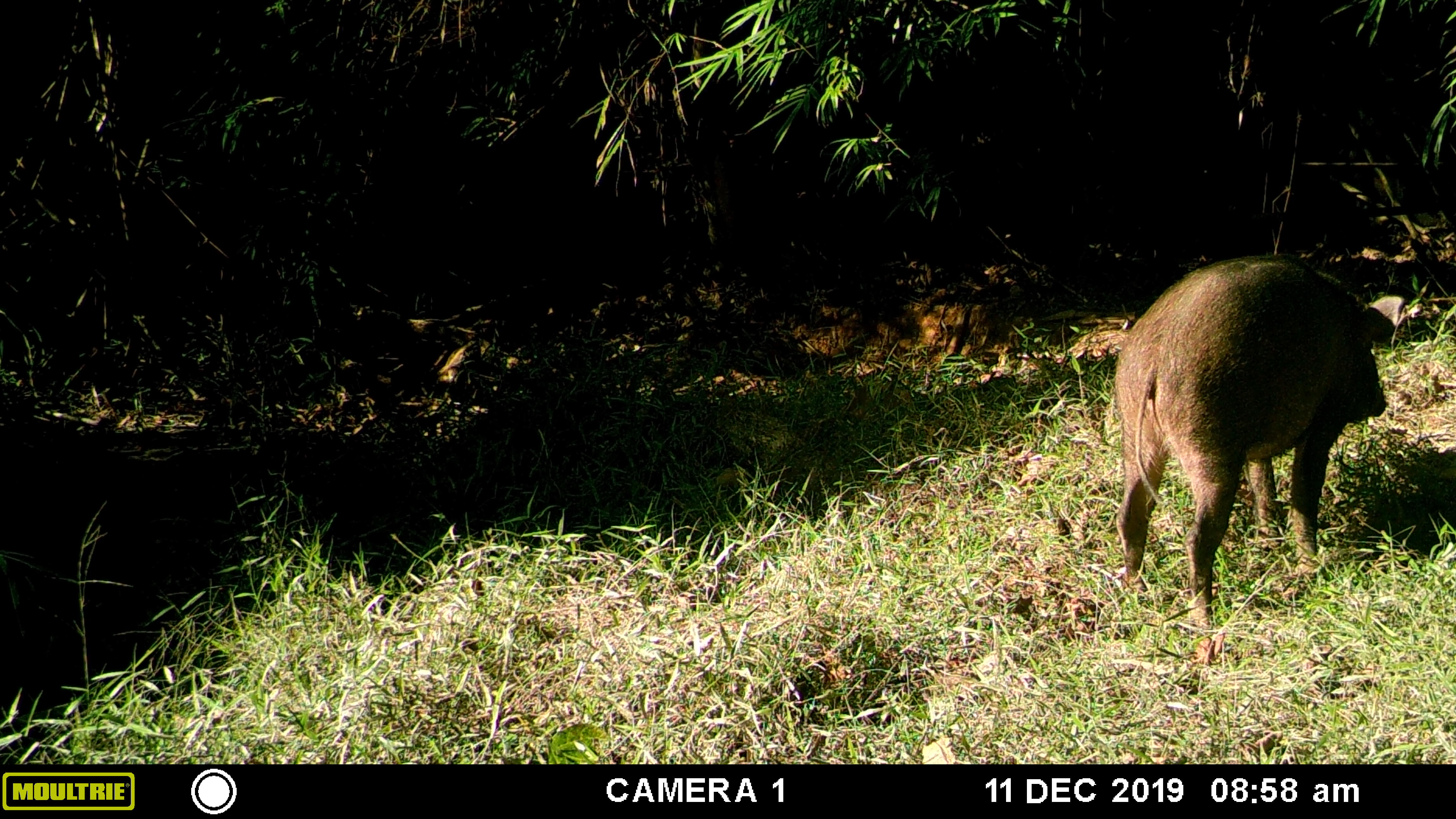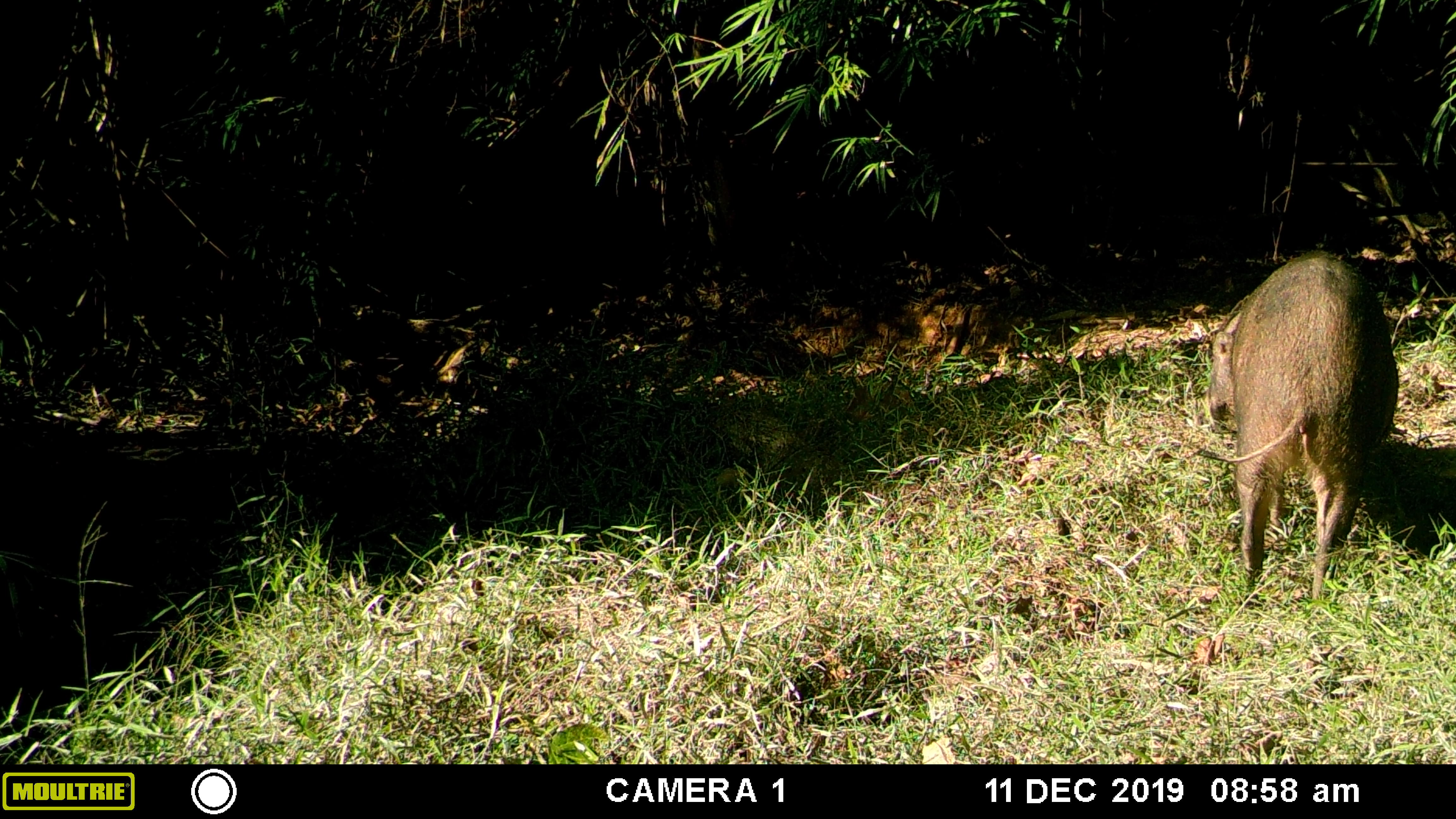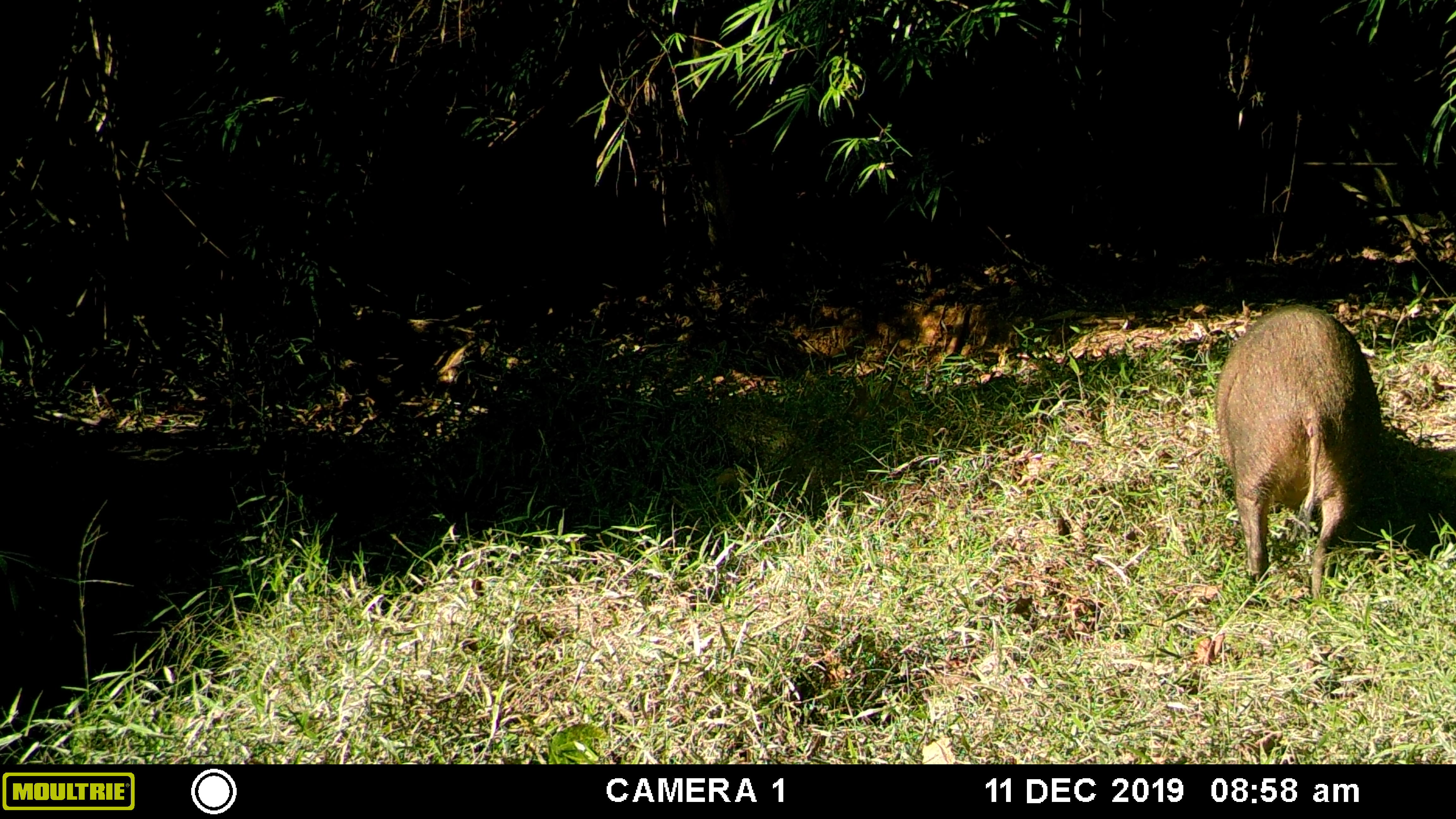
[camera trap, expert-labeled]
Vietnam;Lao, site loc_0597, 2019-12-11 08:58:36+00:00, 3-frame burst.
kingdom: Animalia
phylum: Chordata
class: Mammalia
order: Artiodactyla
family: Suidae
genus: Sus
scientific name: Sus scrofa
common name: eurasian wild pig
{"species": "eurasian wild pig (Sus scrofa)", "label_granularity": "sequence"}